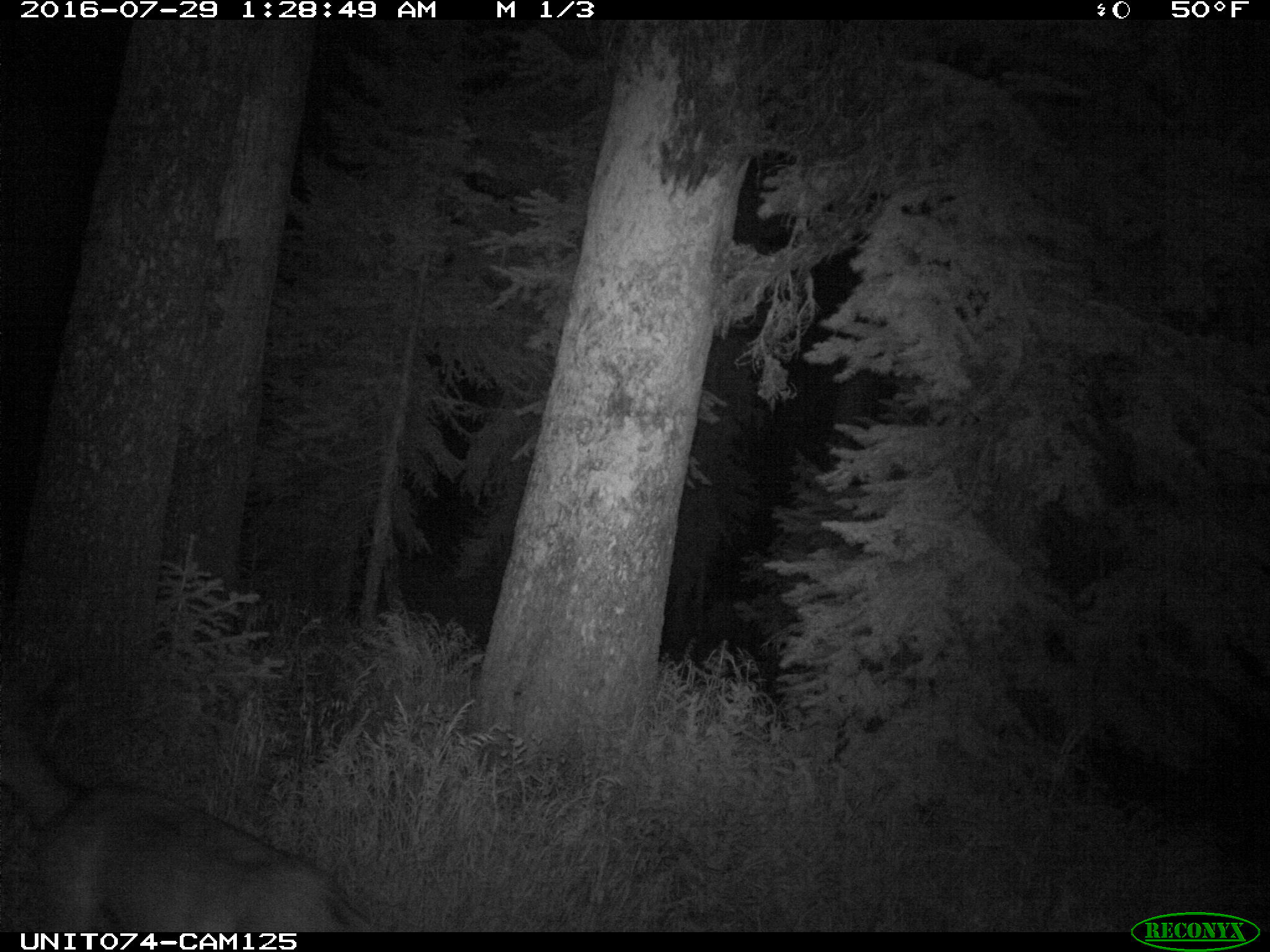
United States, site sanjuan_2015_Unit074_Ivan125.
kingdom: Animalia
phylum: Chordata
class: Mammalia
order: Artiodactyla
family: Cervidae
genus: Odocoileus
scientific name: Odocoileus hemionus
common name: mule deer